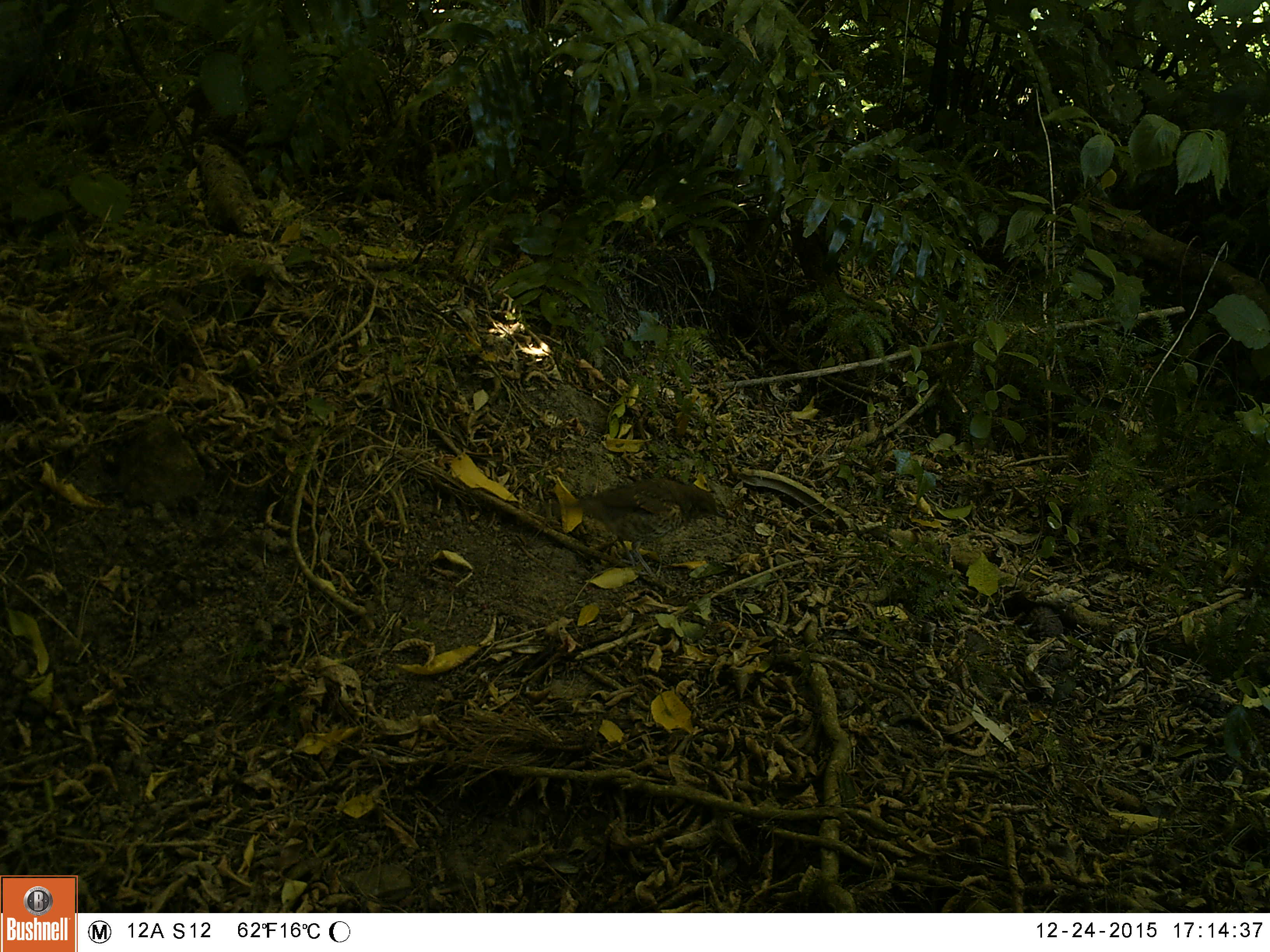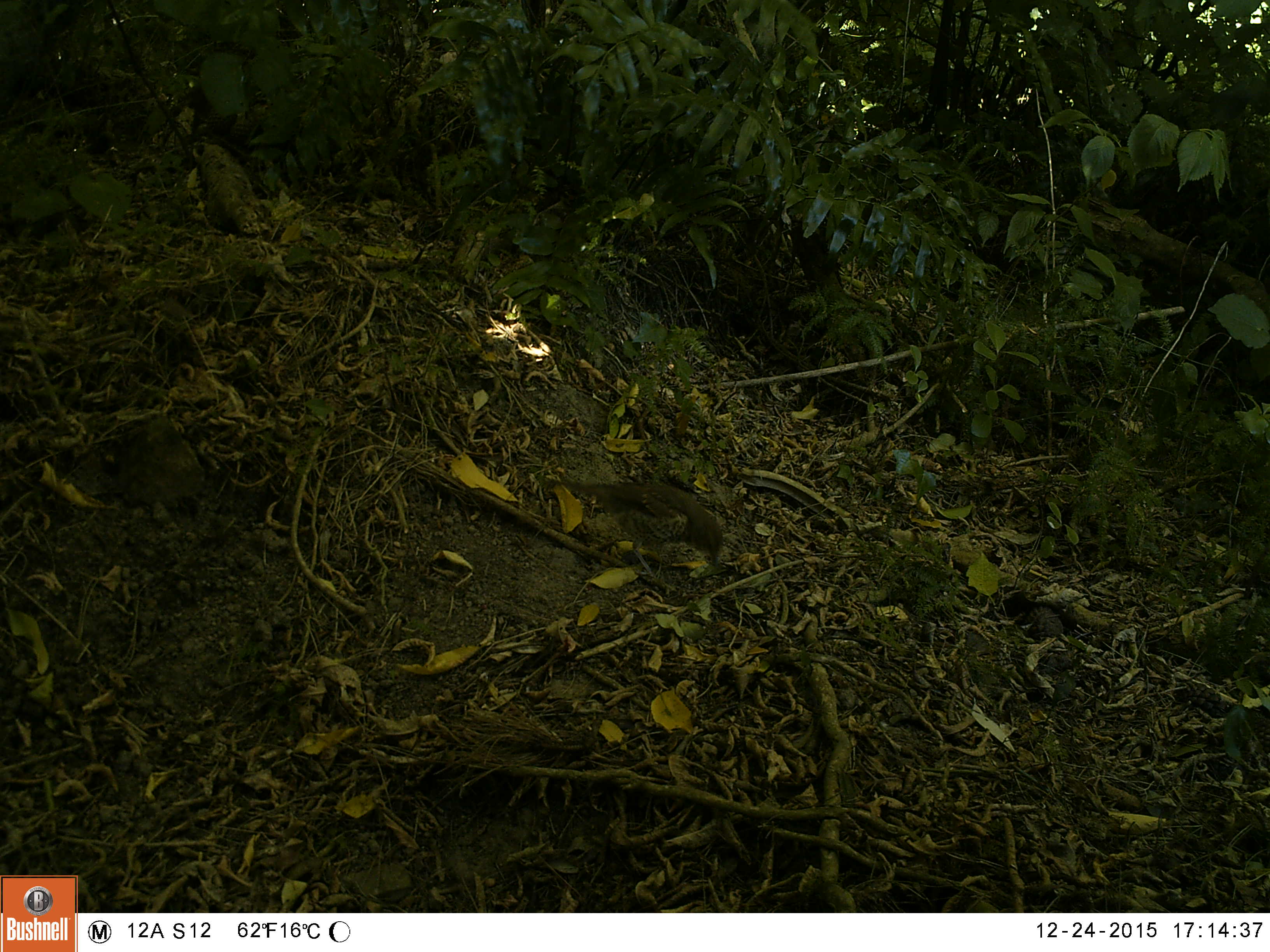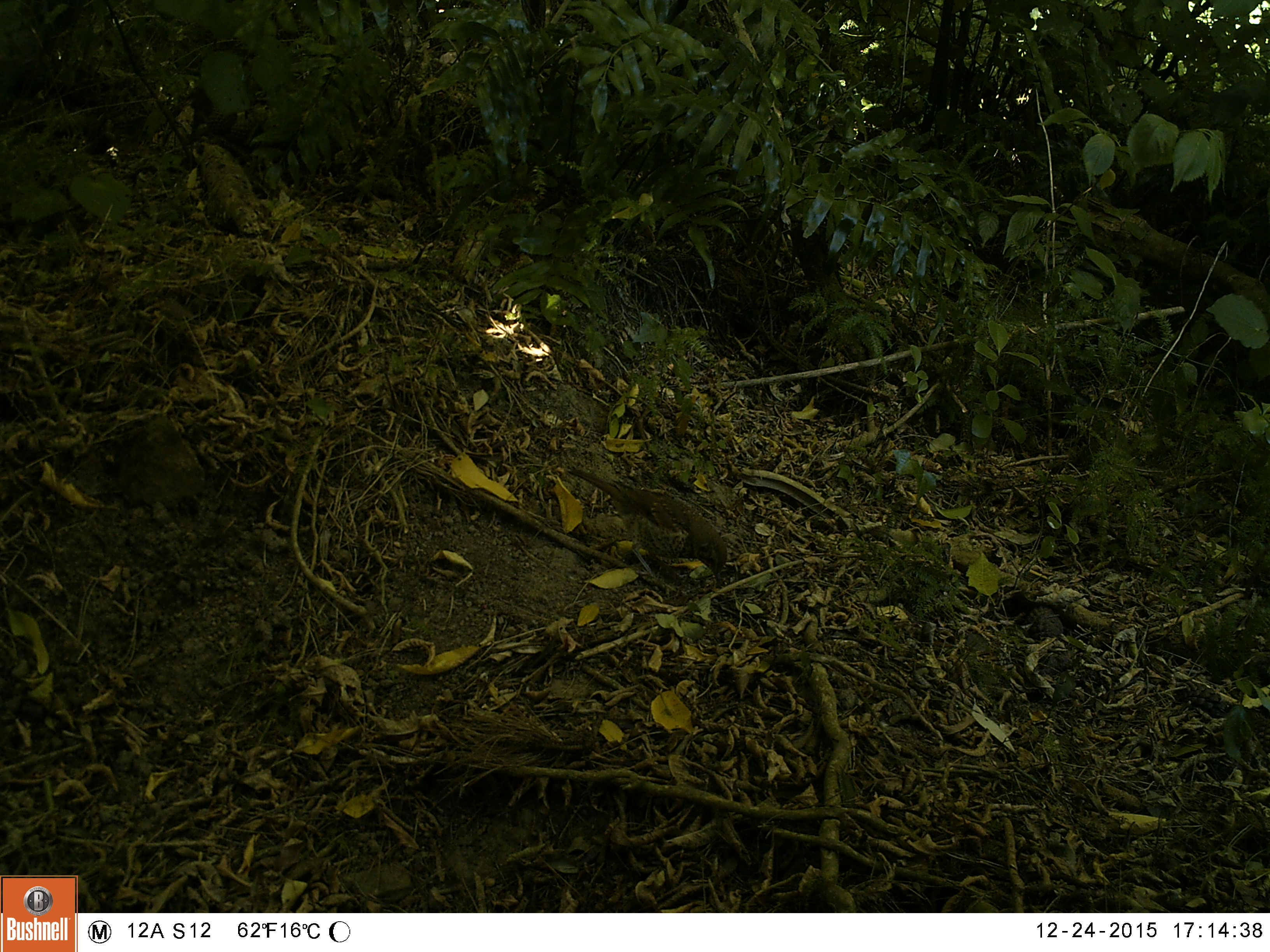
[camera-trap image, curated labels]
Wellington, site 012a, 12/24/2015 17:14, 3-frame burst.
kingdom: Animalia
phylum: Chordata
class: Aves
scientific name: Aves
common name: bird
Bird (Aves).